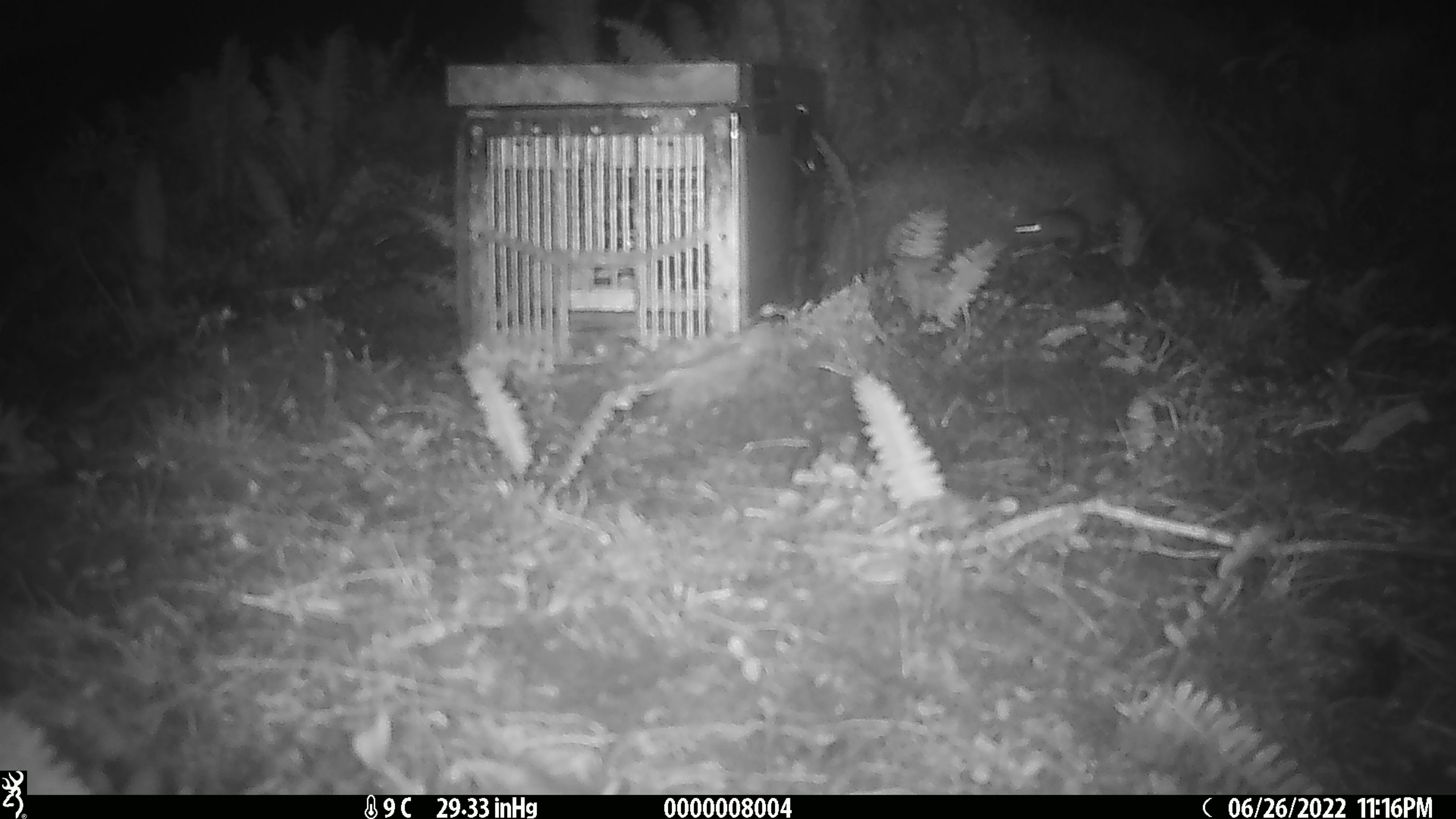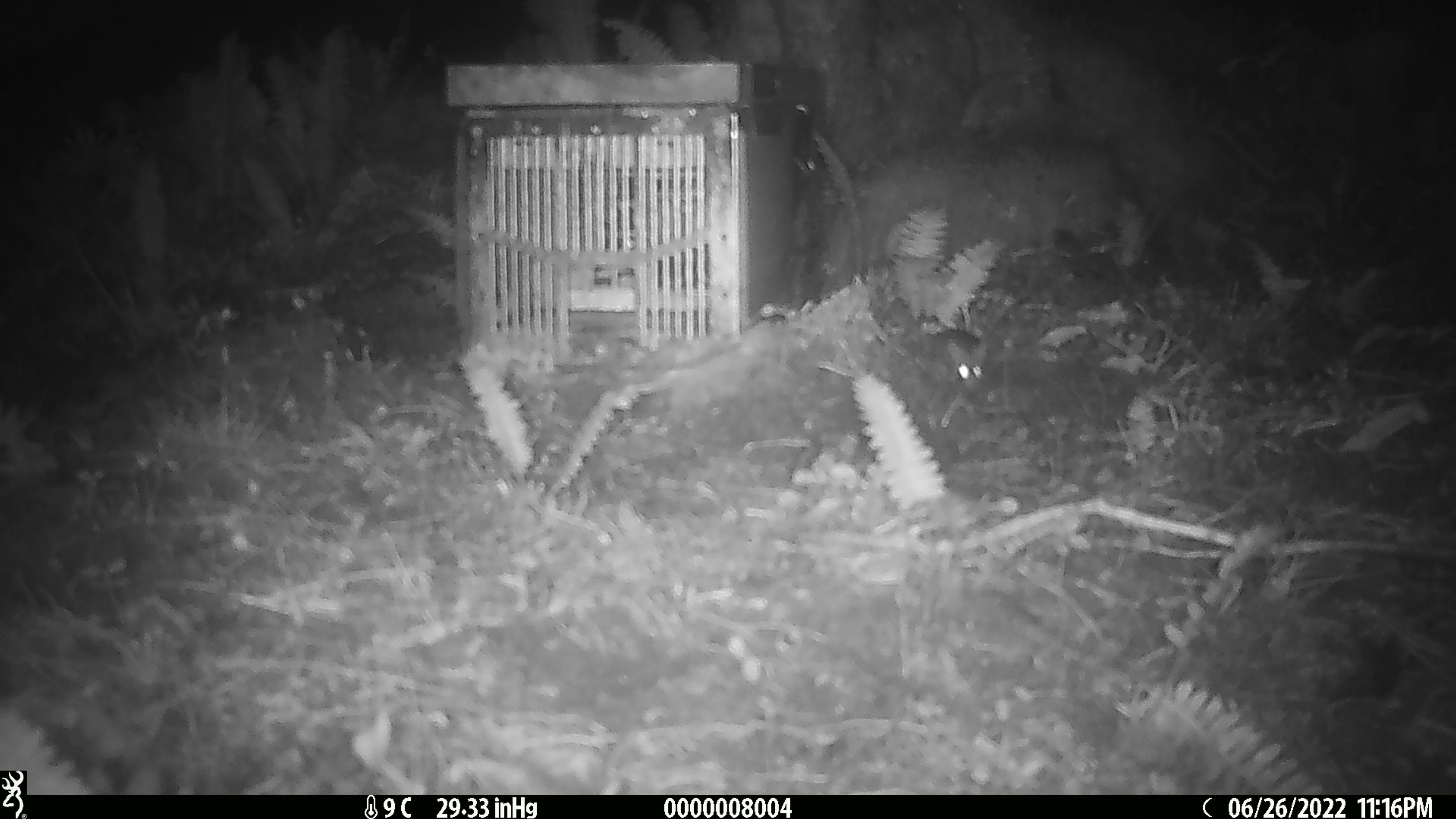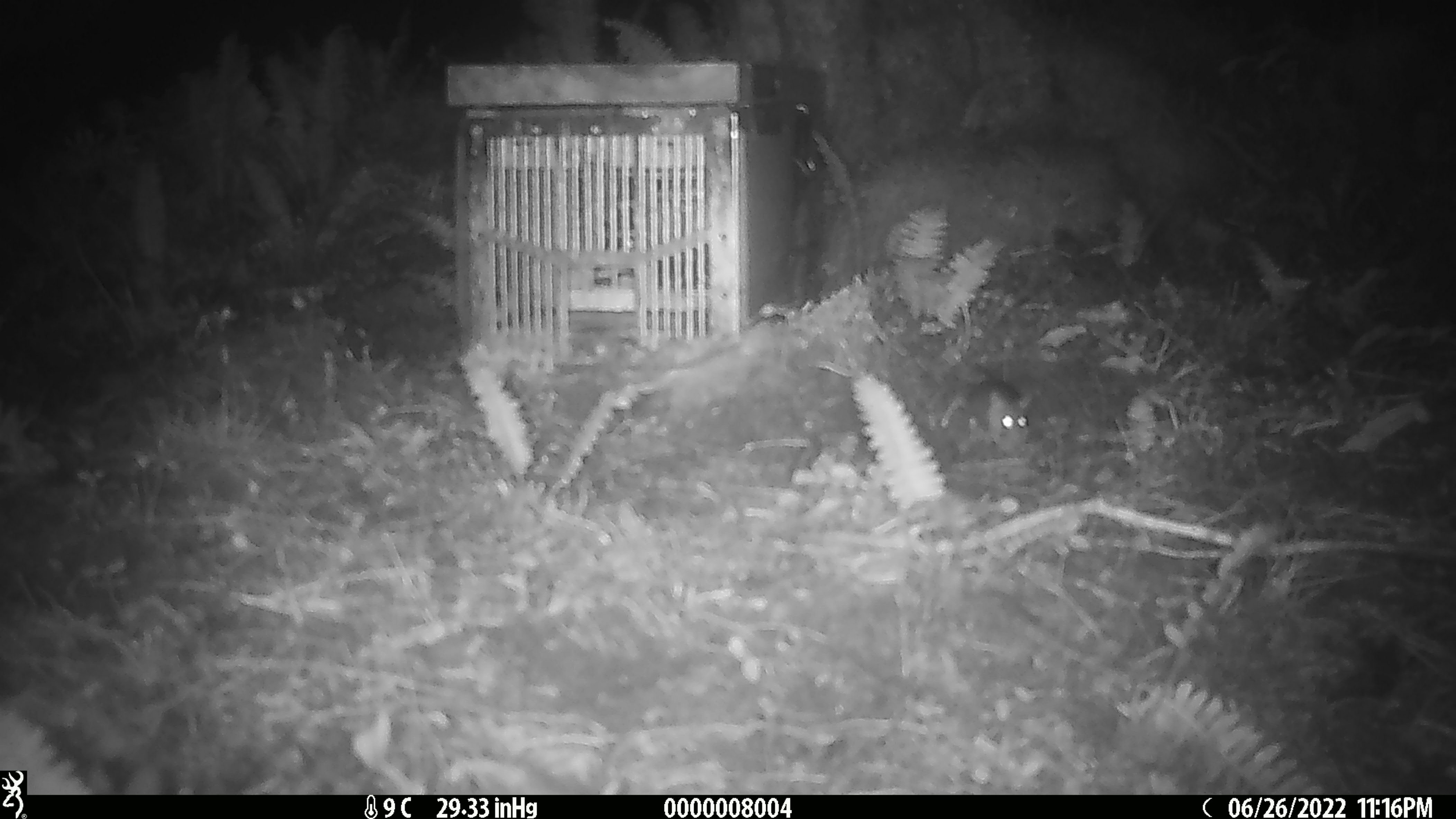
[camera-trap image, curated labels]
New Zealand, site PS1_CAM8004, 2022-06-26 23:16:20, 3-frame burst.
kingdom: Animalia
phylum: Chordata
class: Mammalia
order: Rodentia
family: Muridae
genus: Mus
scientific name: Mus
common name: mouse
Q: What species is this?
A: Mouse (Mus).